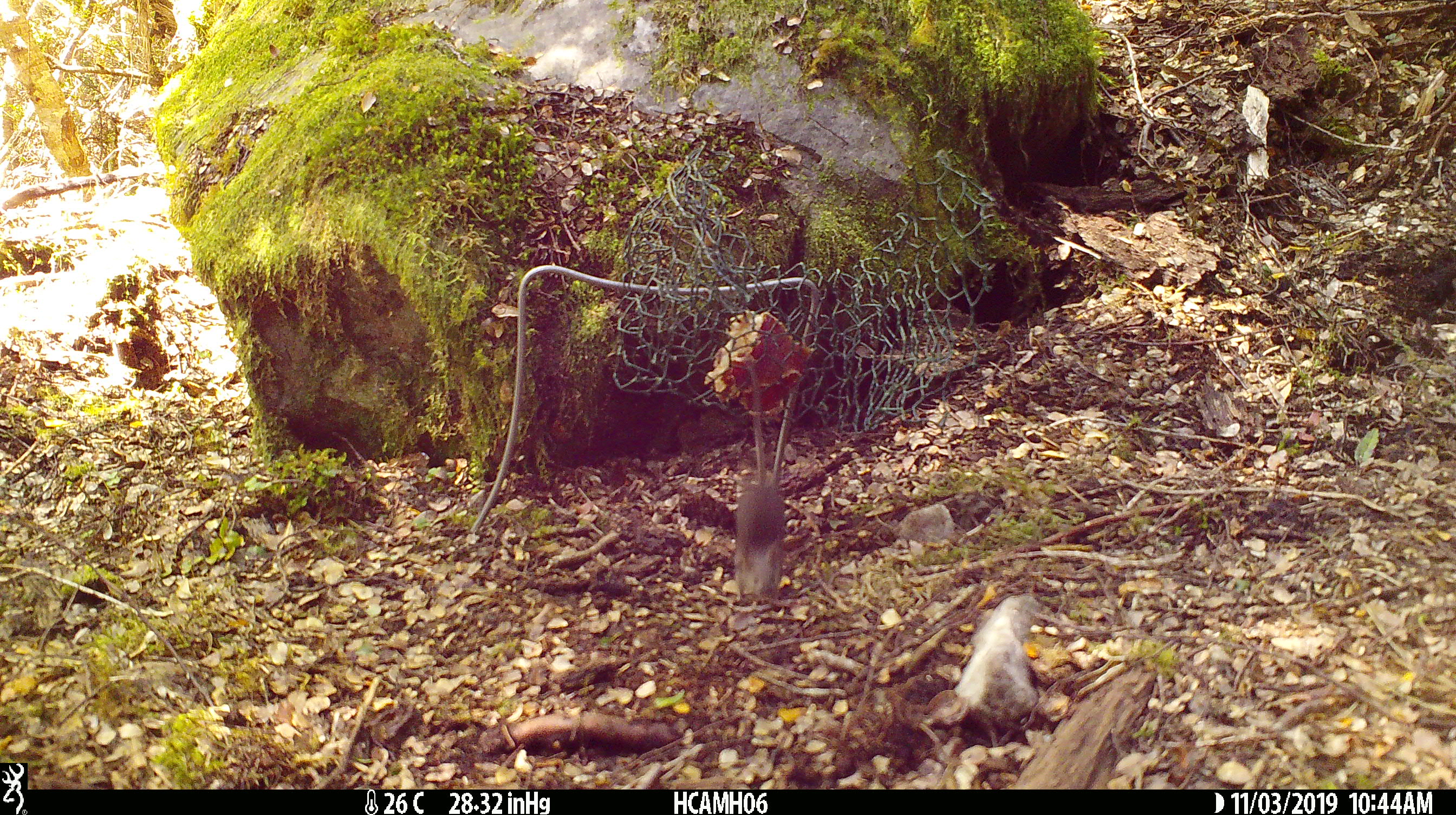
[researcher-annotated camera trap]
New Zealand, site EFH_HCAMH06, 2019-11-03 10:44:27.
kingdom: Animalia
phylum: Chordata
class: Mammalia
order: Rodentia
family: Muridae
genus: Mus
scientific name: Mus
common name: mouse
Mouse (Mus).